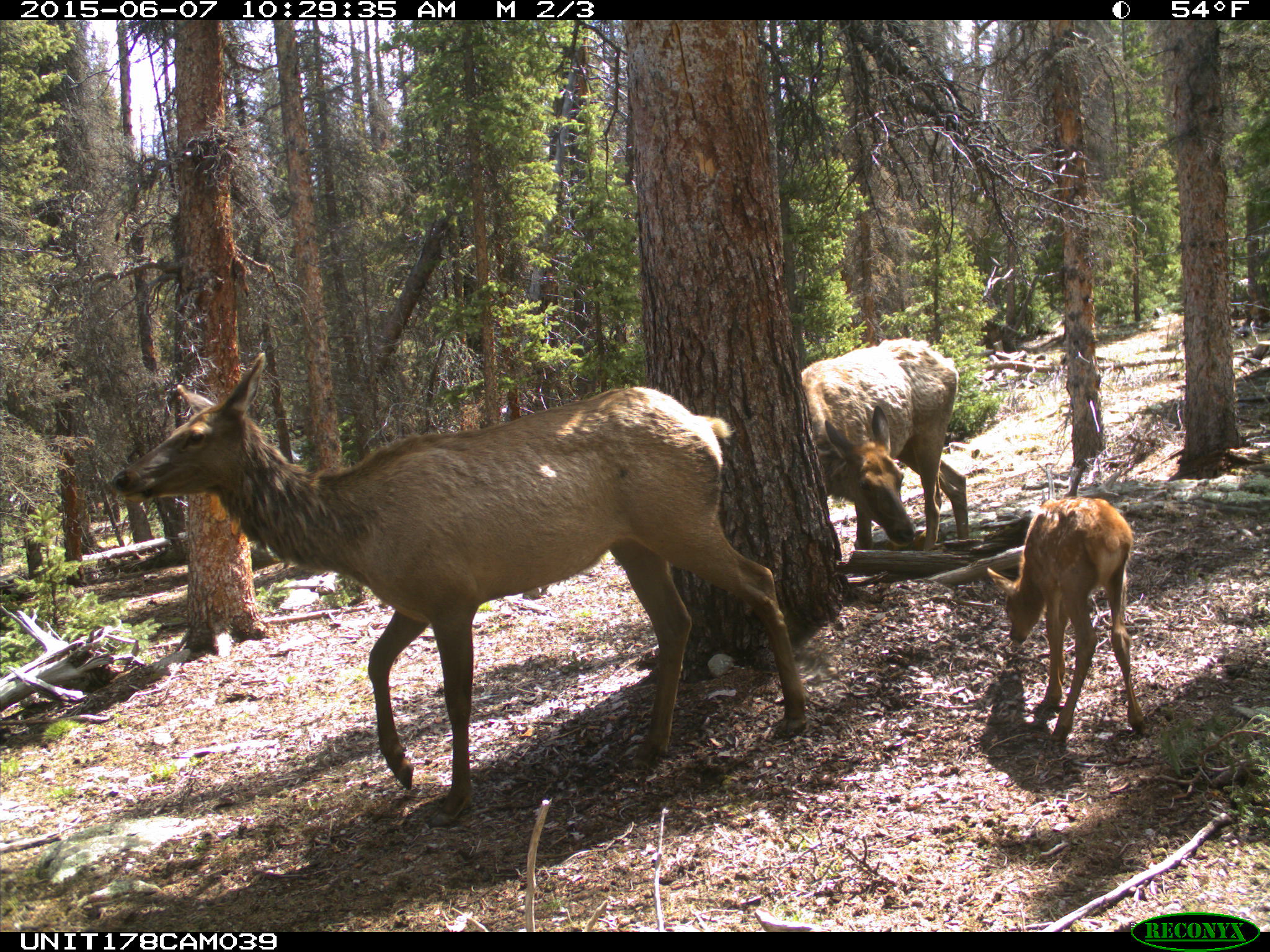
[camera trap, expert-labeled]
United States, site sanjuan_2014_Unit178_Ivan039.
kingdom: Animalia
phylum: Chordata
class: Mammalia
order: Artiodactyla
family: Cervidae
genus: Cervus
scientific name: Cervus elaphus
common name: red deer